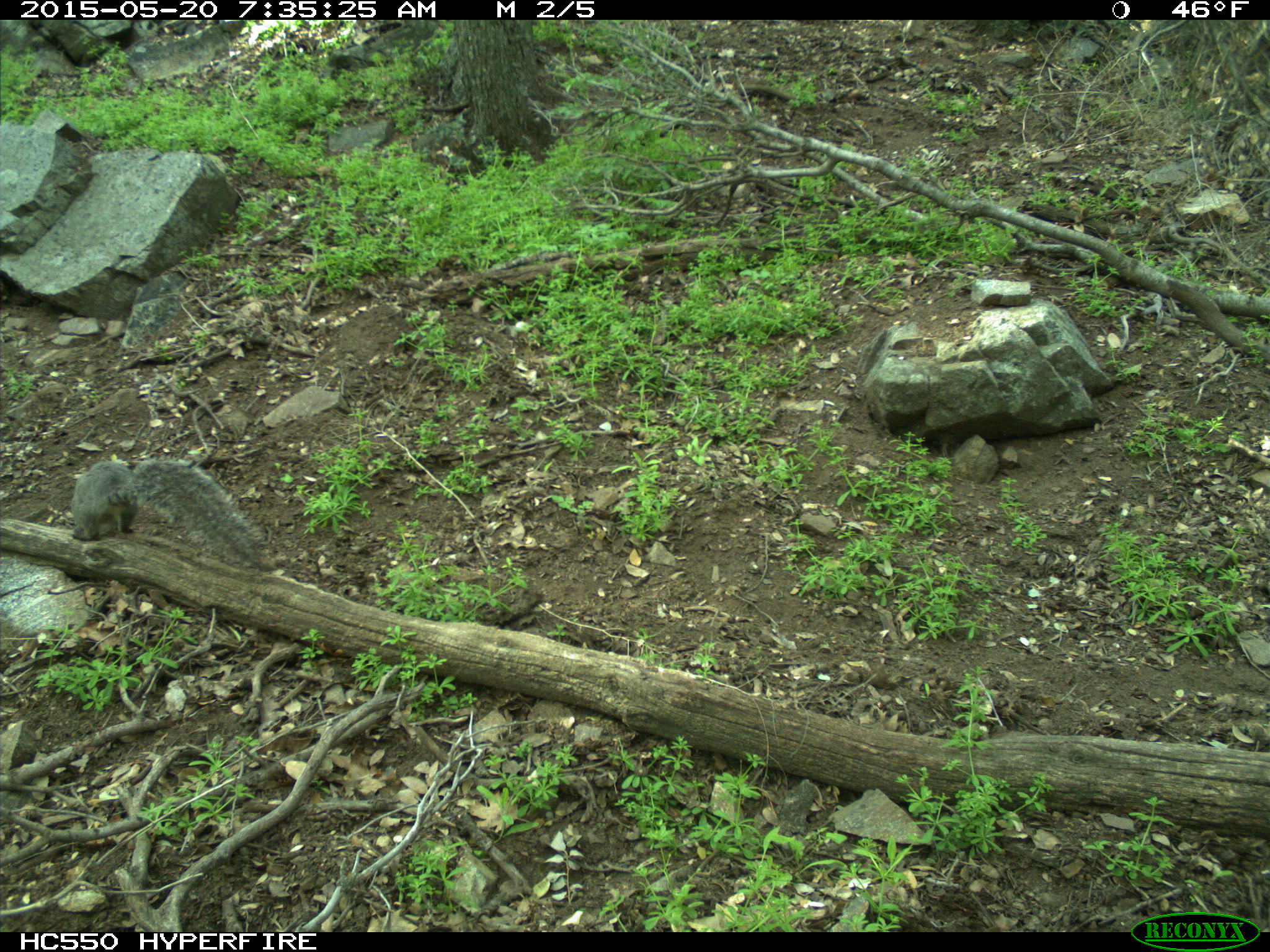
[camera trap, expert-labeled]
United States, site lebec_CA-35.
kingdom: Animalia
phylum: Chordata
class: Mammalia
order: Rodentia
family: Sciuridae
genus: Sciurus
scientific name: Sciurus carolinensis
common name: eastern gray squirrel